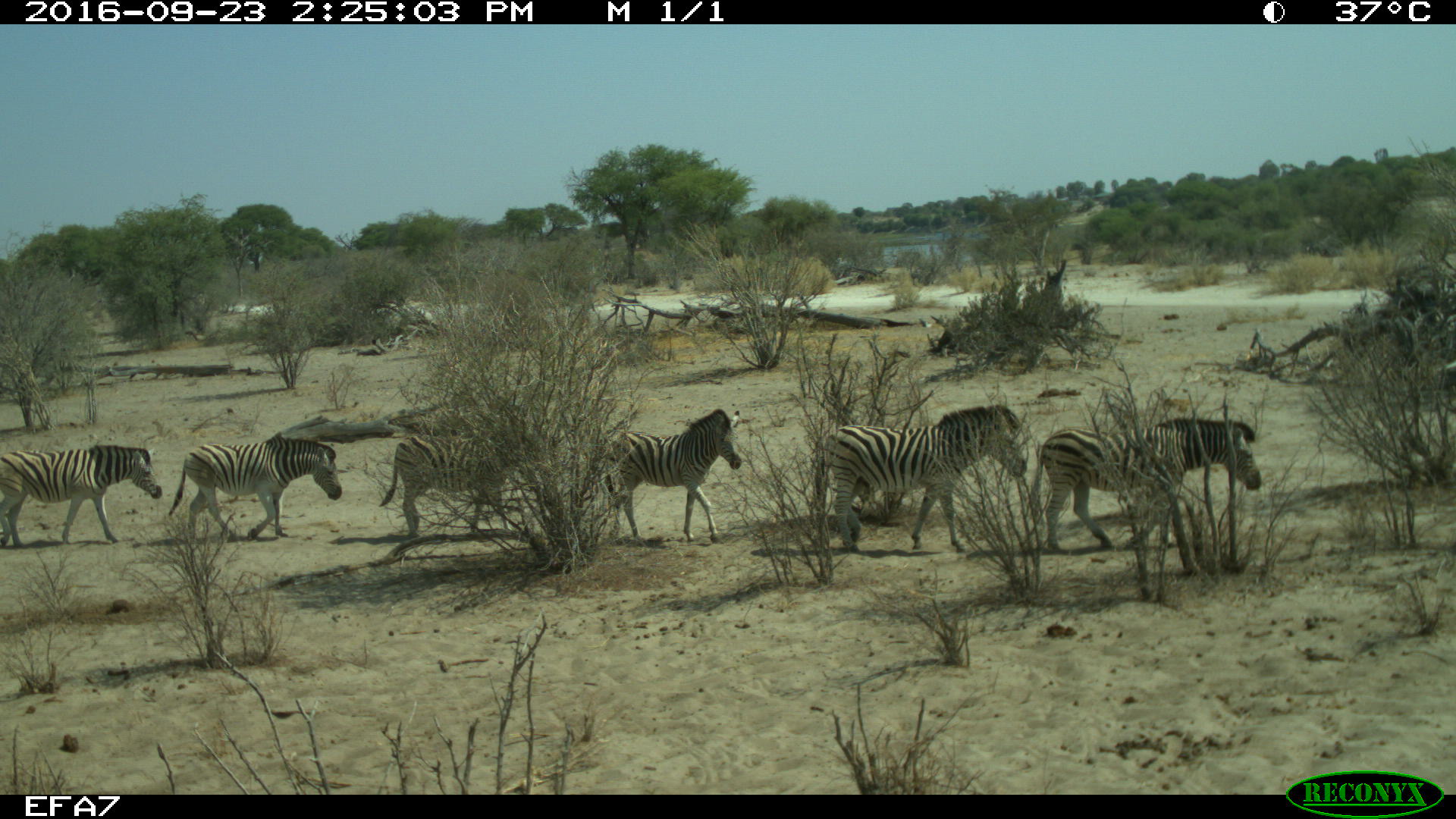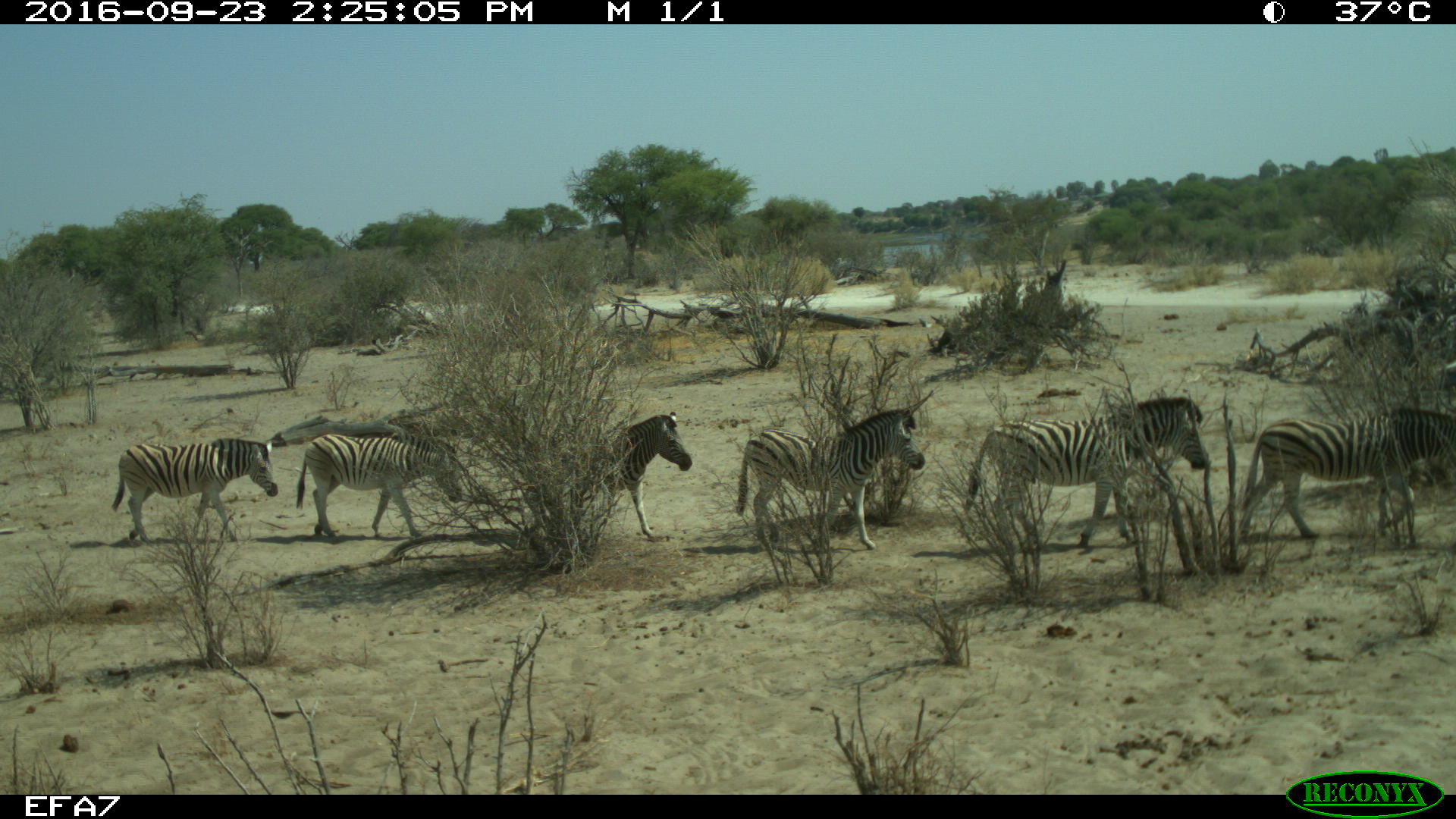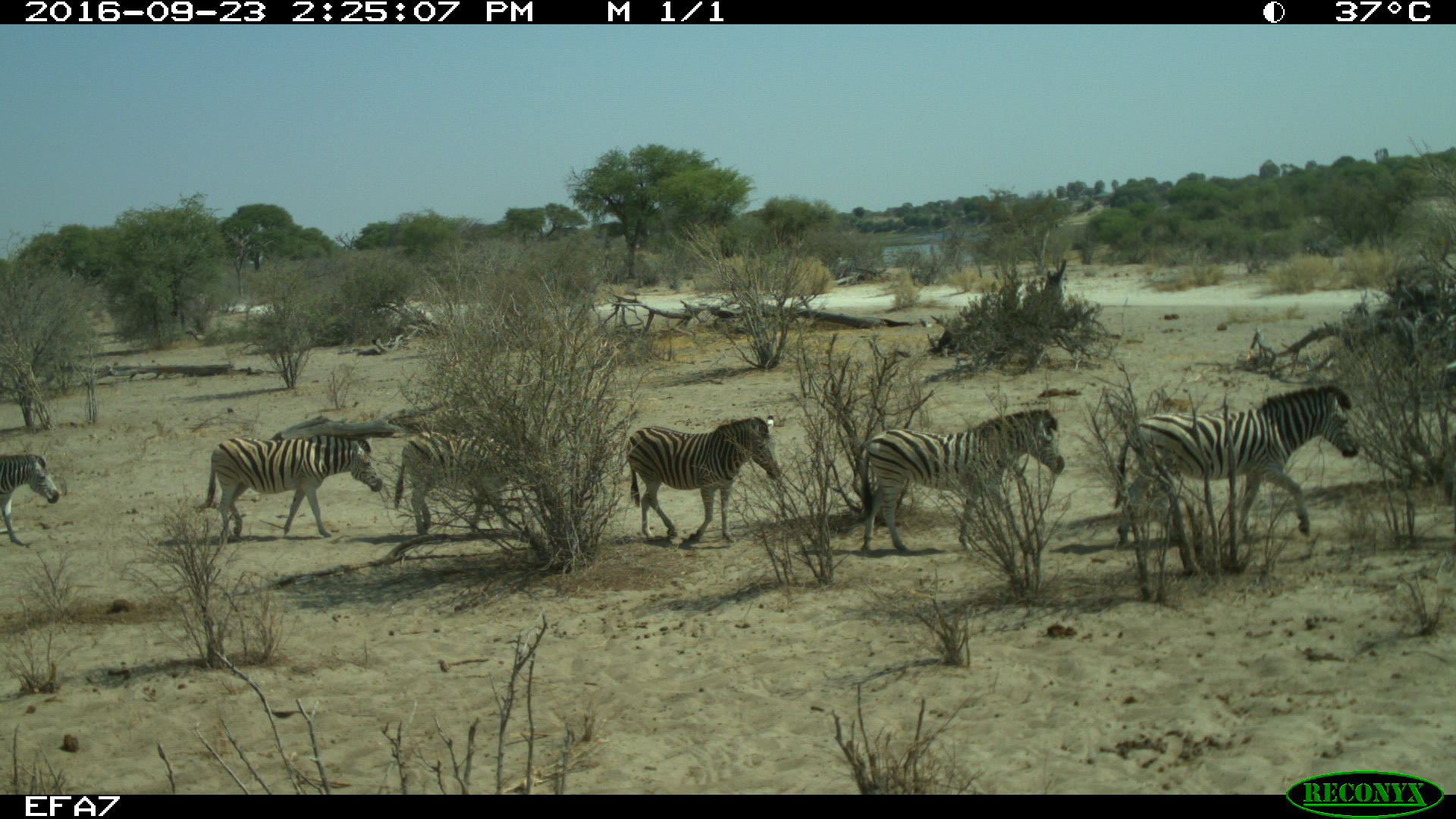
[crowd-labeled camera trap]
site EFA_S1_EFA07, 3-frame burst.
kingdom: Animalia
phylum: Chordata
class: Mammalia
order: Perissodactyla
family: Equidae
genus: Equus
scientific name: Equus quagga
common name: plains zebra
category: zebraplains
Zebraplains (plains zebra) (Equus quagga), count 7. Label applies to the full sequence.